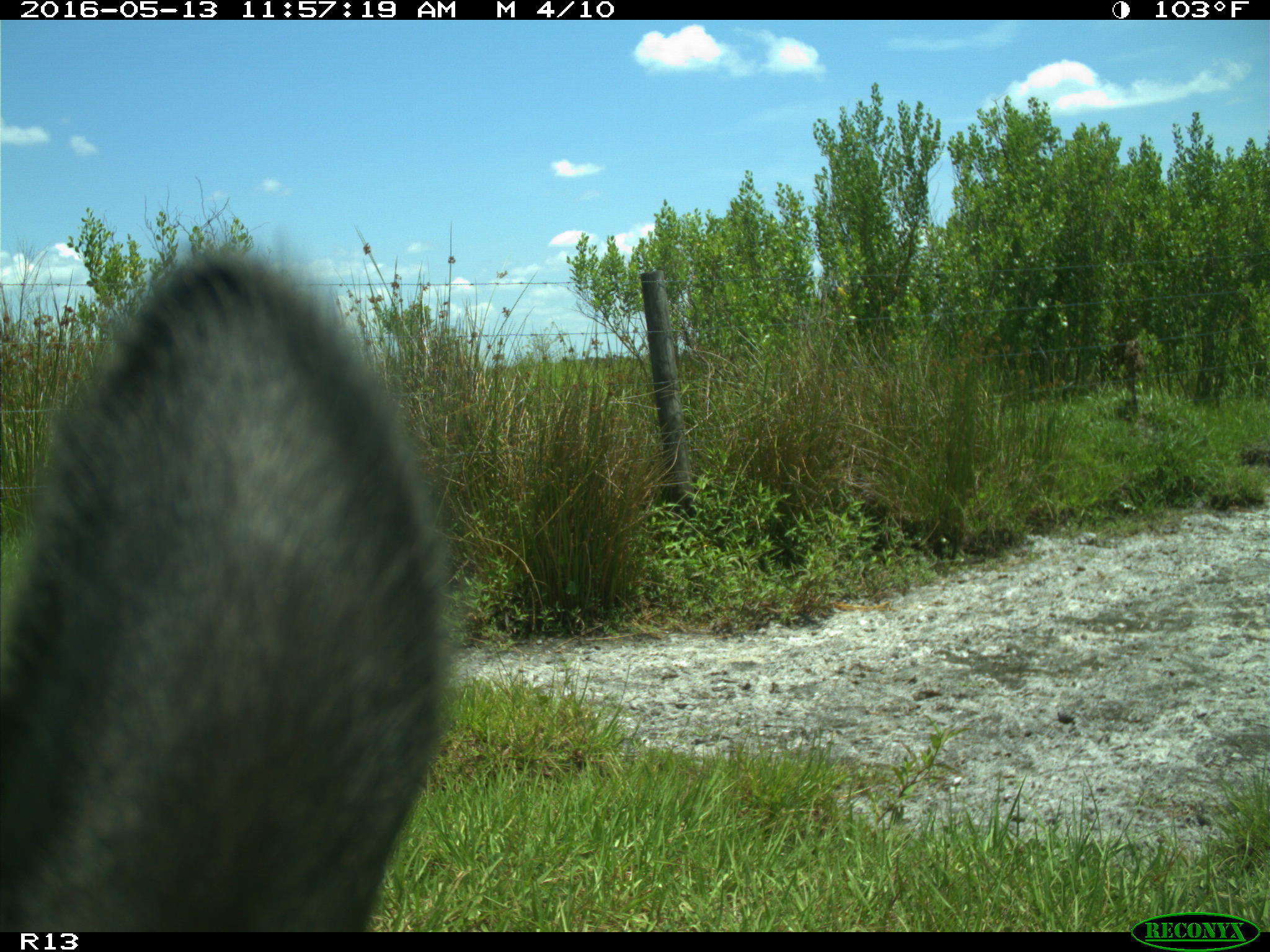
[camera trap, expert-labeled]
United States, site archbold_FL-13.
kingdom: Animalia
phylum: Chordata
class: Mammalia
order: Artiodactyla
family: Bovidae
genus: Bos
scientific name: Bos taurus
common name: domestic cow